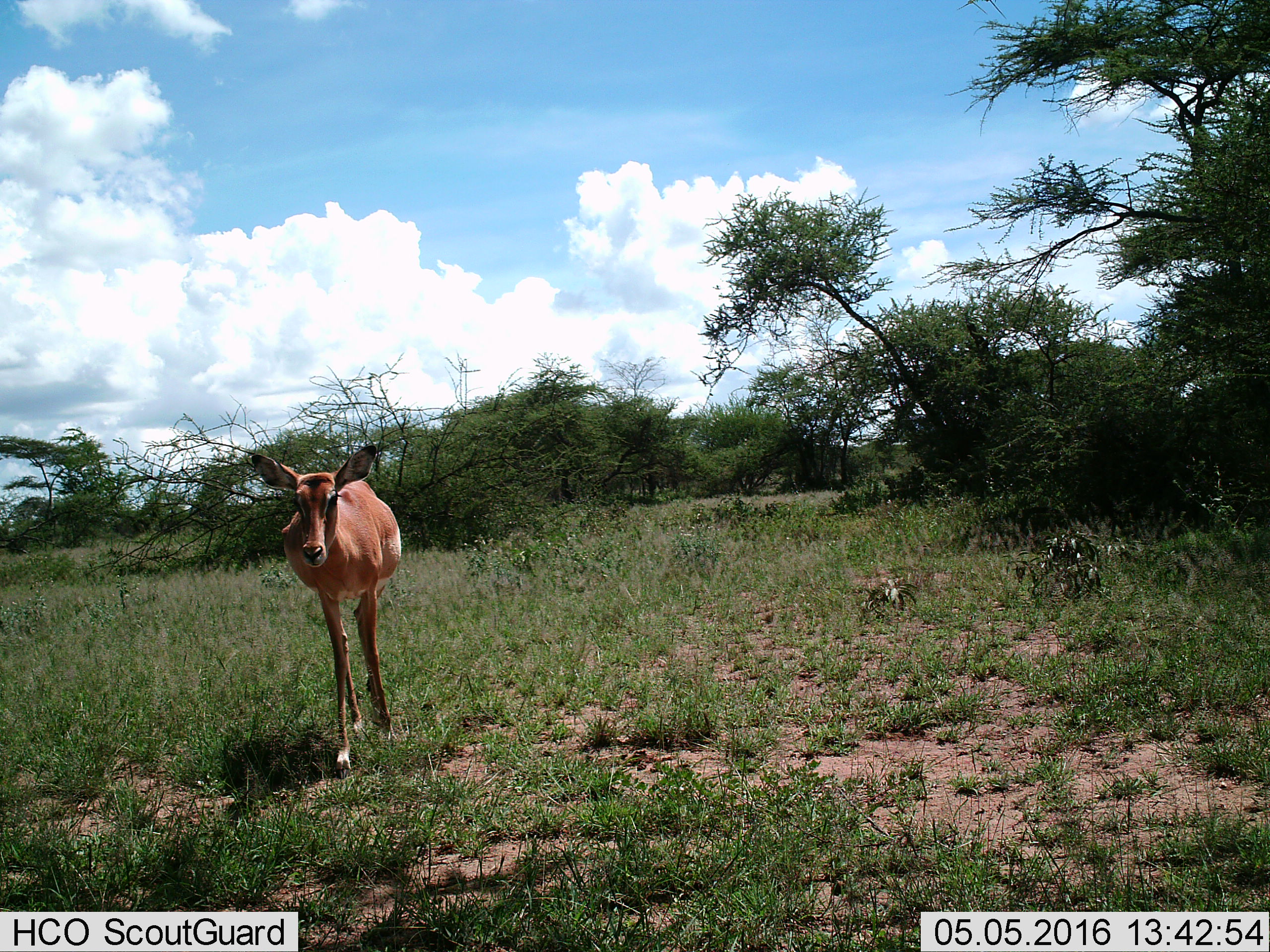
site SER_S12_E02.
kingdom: Animalia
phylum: Chordata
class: Mammalia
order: Artiodactyla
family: Bovidae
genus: Aepyceros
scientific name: Aepyceros melampus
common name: impala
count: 1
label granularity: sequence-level